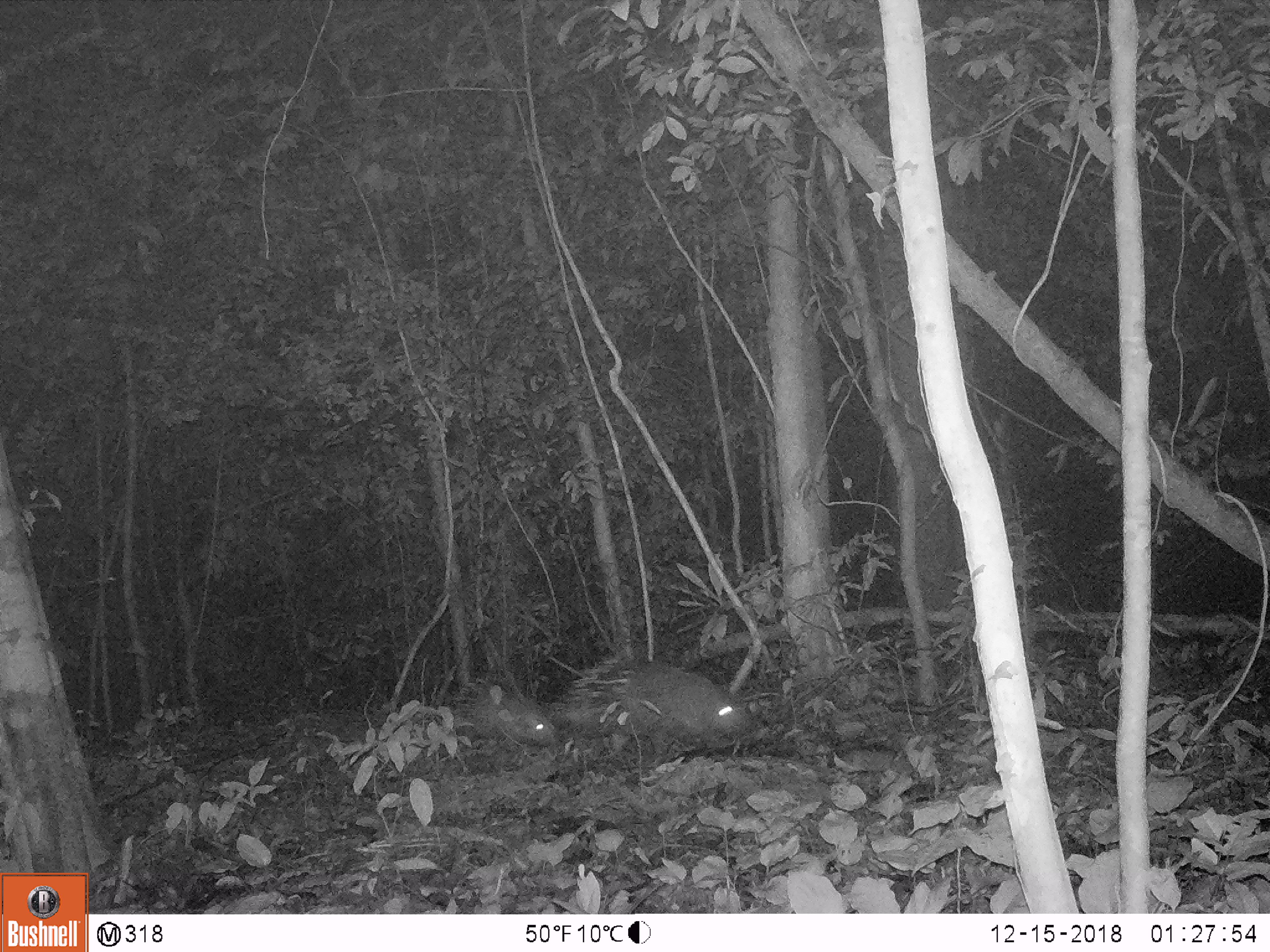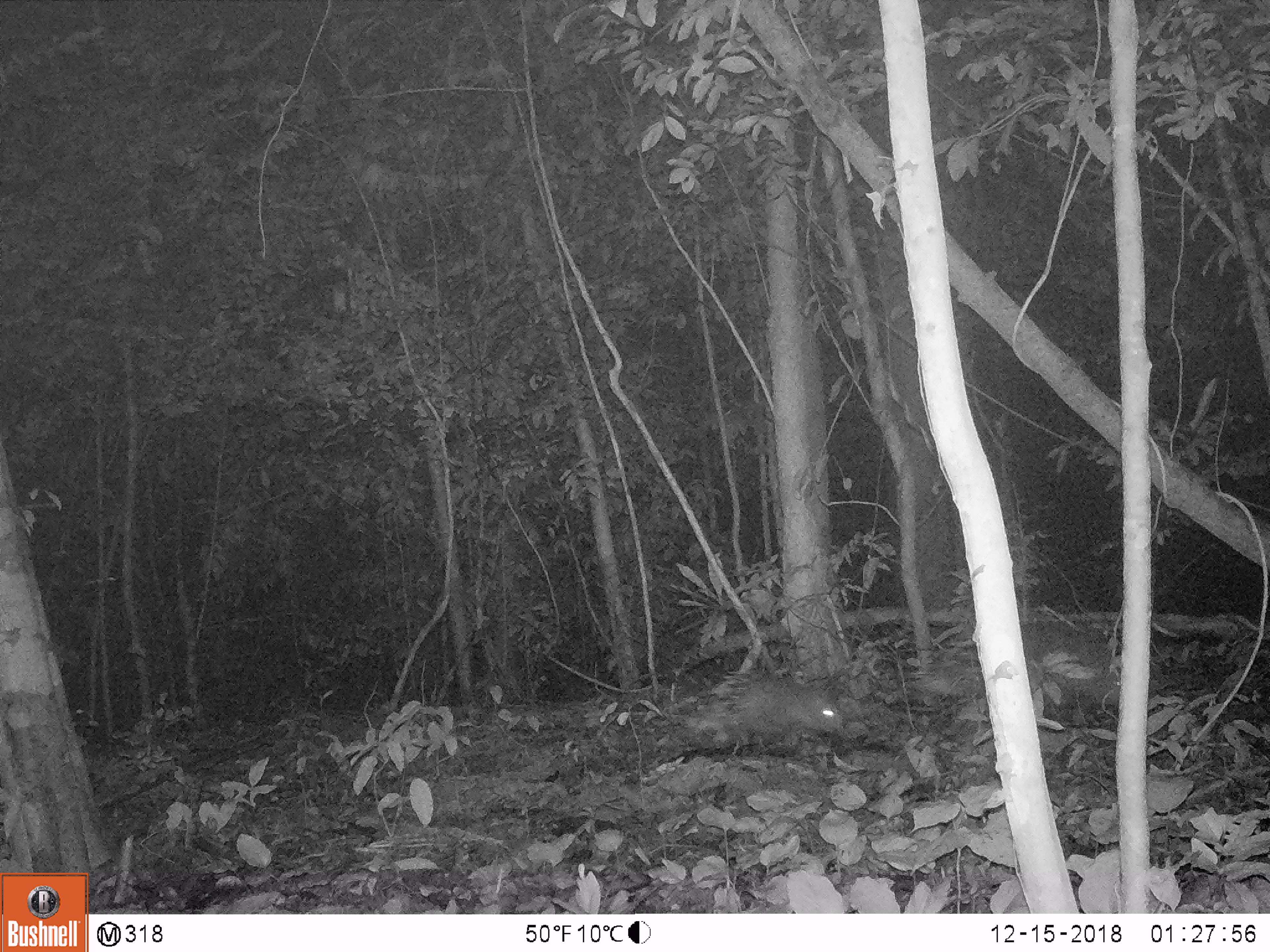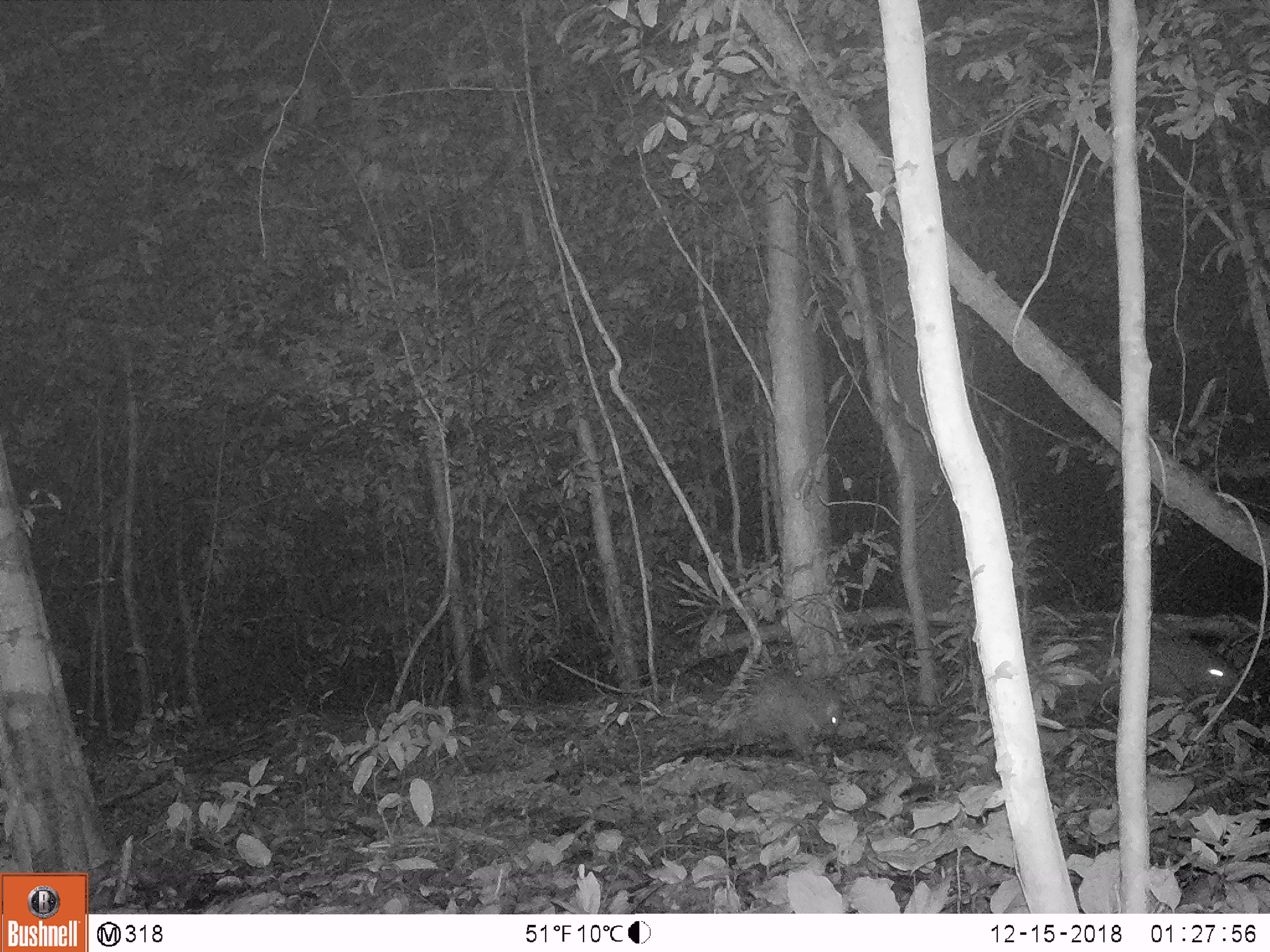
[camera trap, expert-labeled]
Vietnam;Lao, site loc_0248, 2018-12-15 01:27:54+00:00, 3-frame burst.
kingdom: Animalia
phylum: Chordata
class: Mammalia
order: Rodentia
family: Hystricidae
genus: Hystrix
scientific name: Hystrix brachyura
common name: malayan porcupine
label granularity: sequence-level